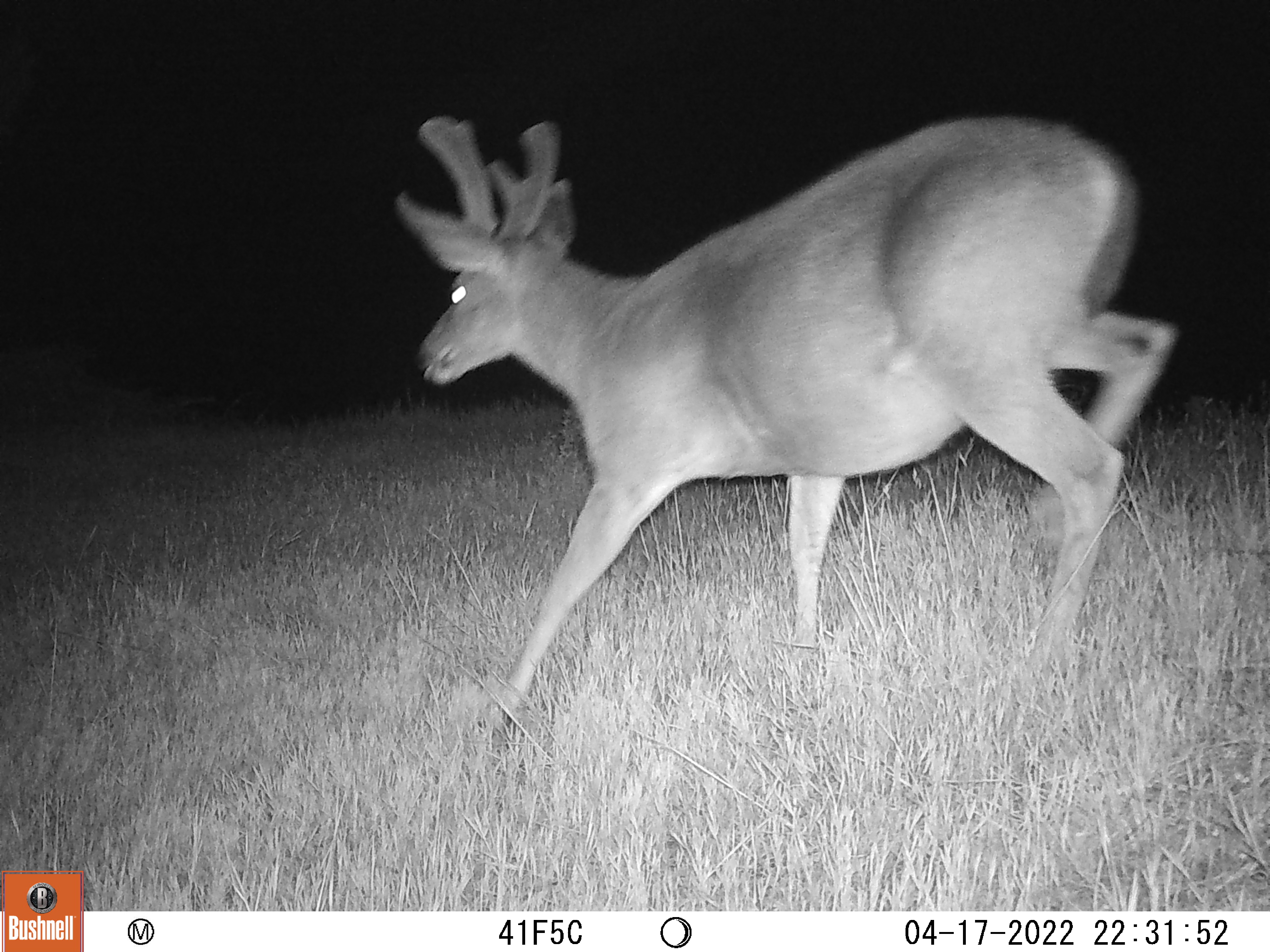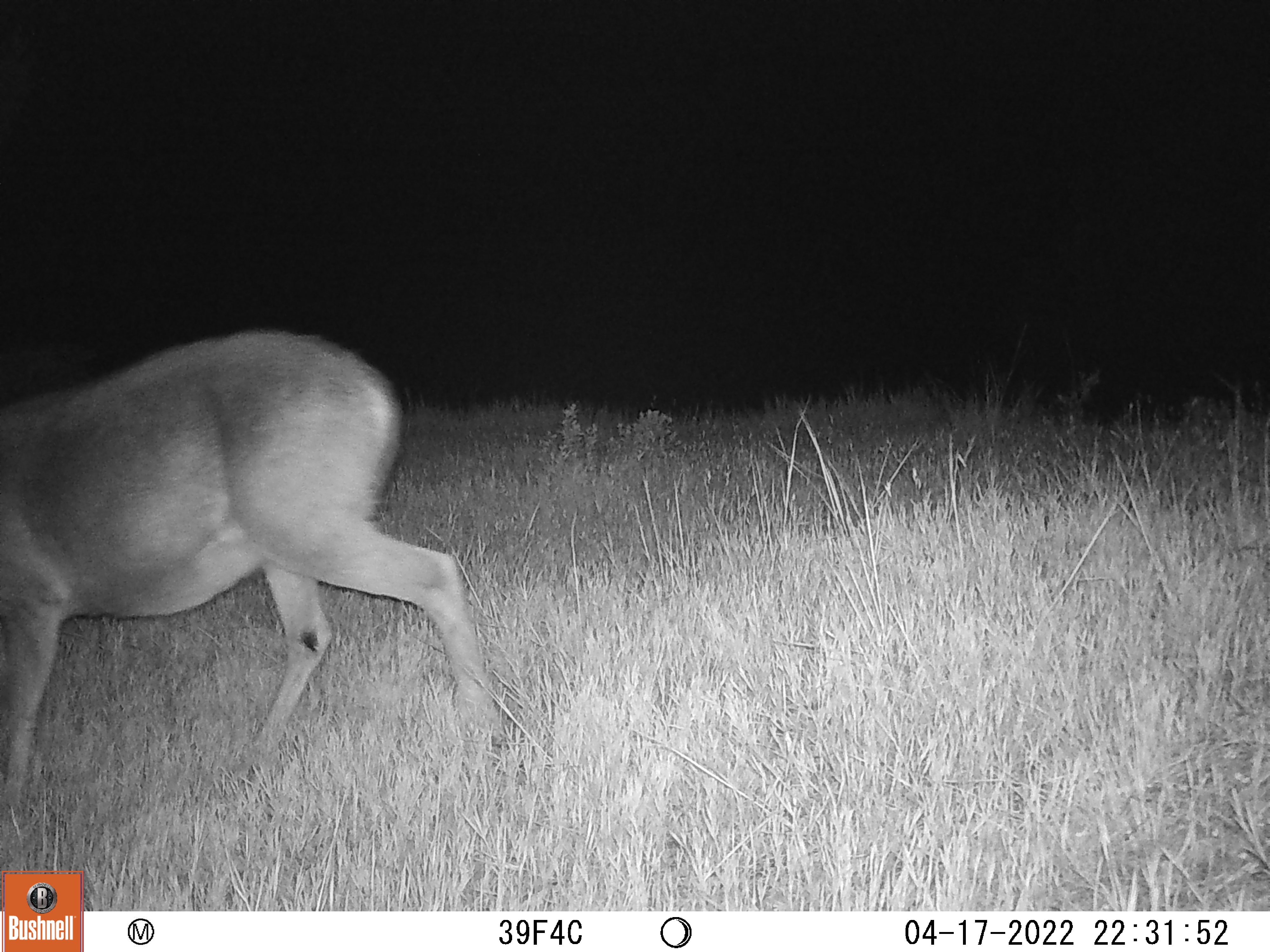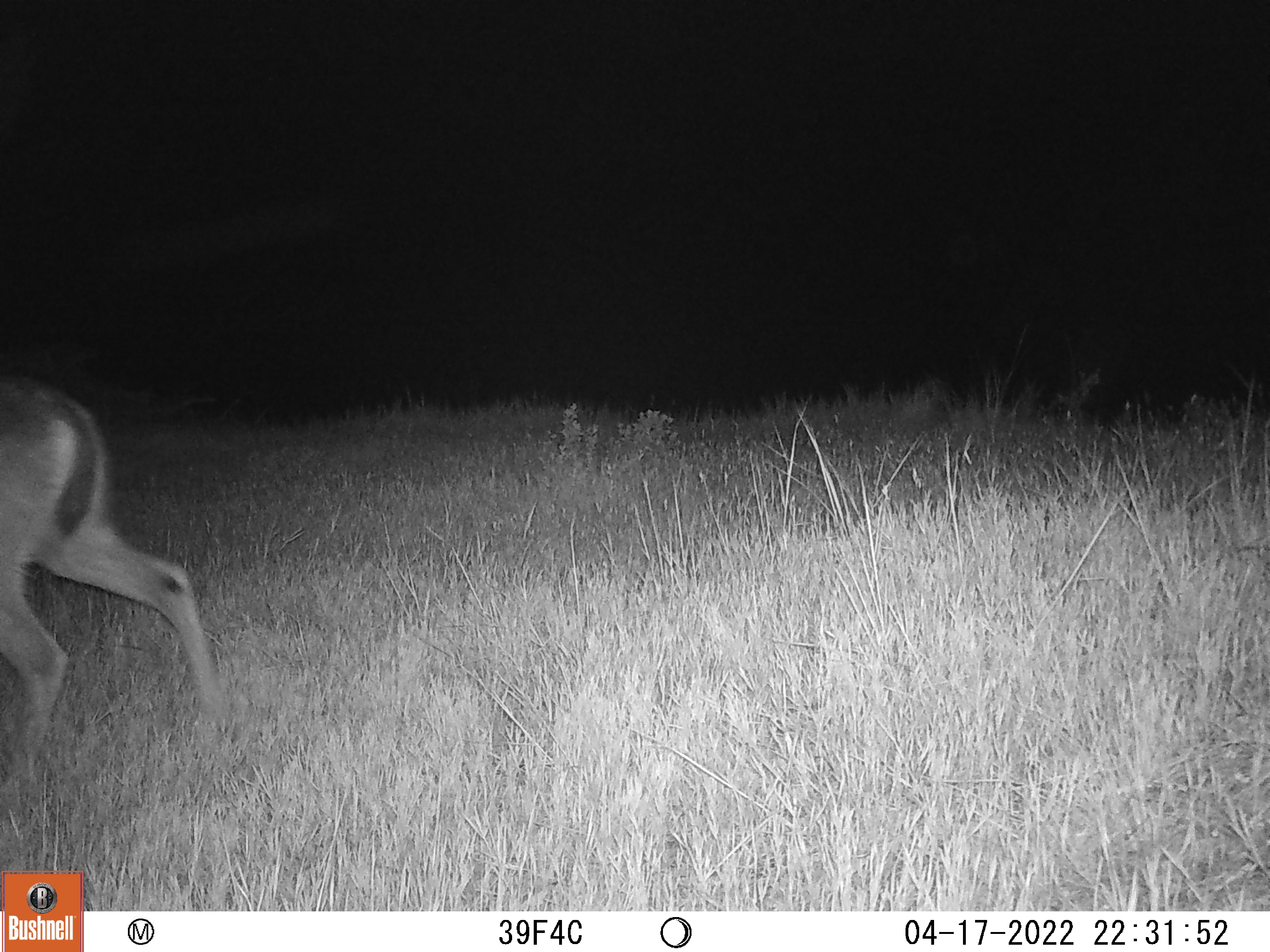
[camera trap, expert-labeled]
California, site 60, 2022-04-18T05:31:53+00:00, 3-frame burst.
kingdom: Animalia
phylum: Chordata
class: Mammalia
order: Artiodactyla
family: Cervidae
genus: Odocoileus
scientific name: Odocoileus hemionus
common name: mule deer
Mule deer (Odocoileus hemionus).